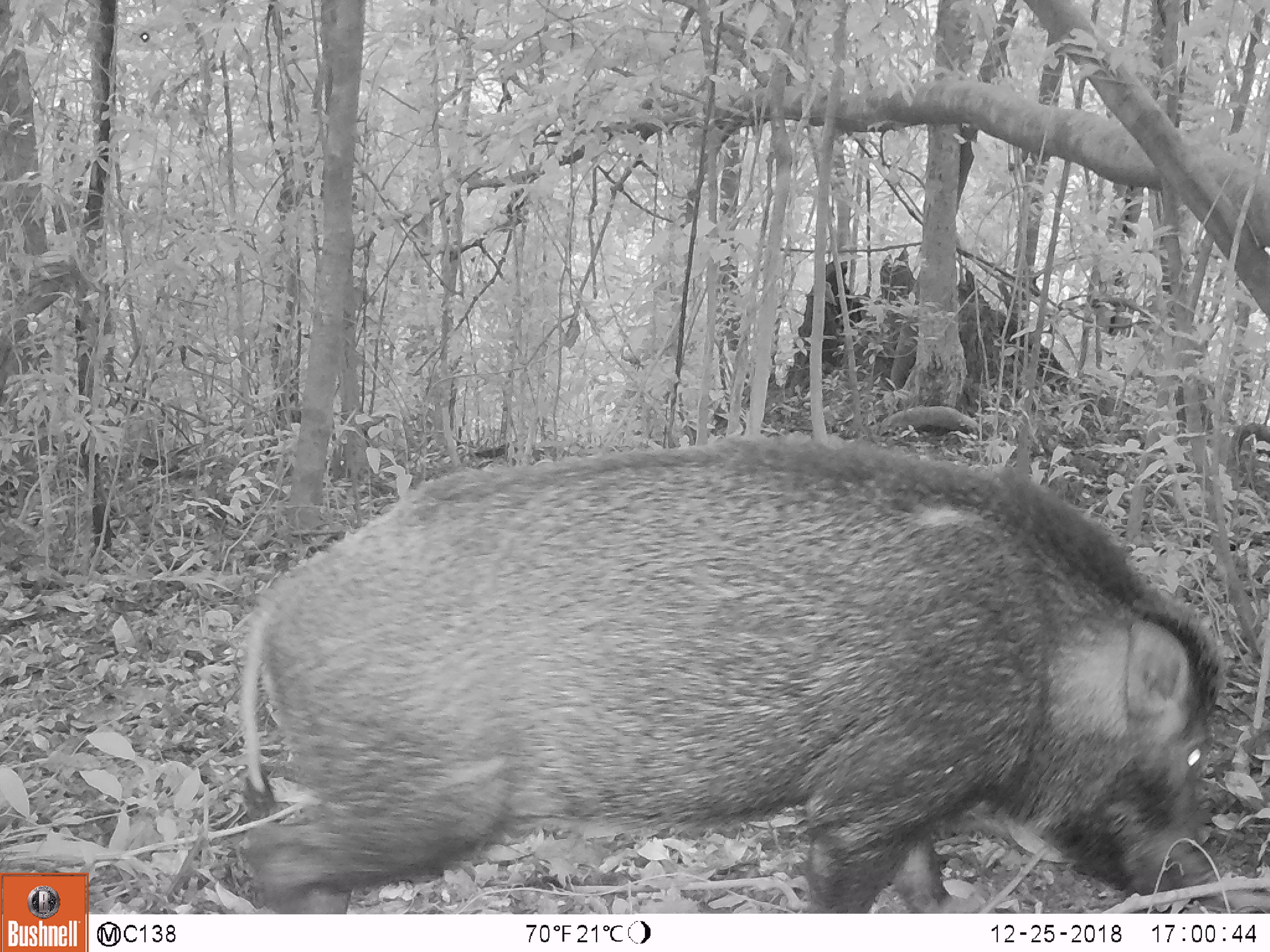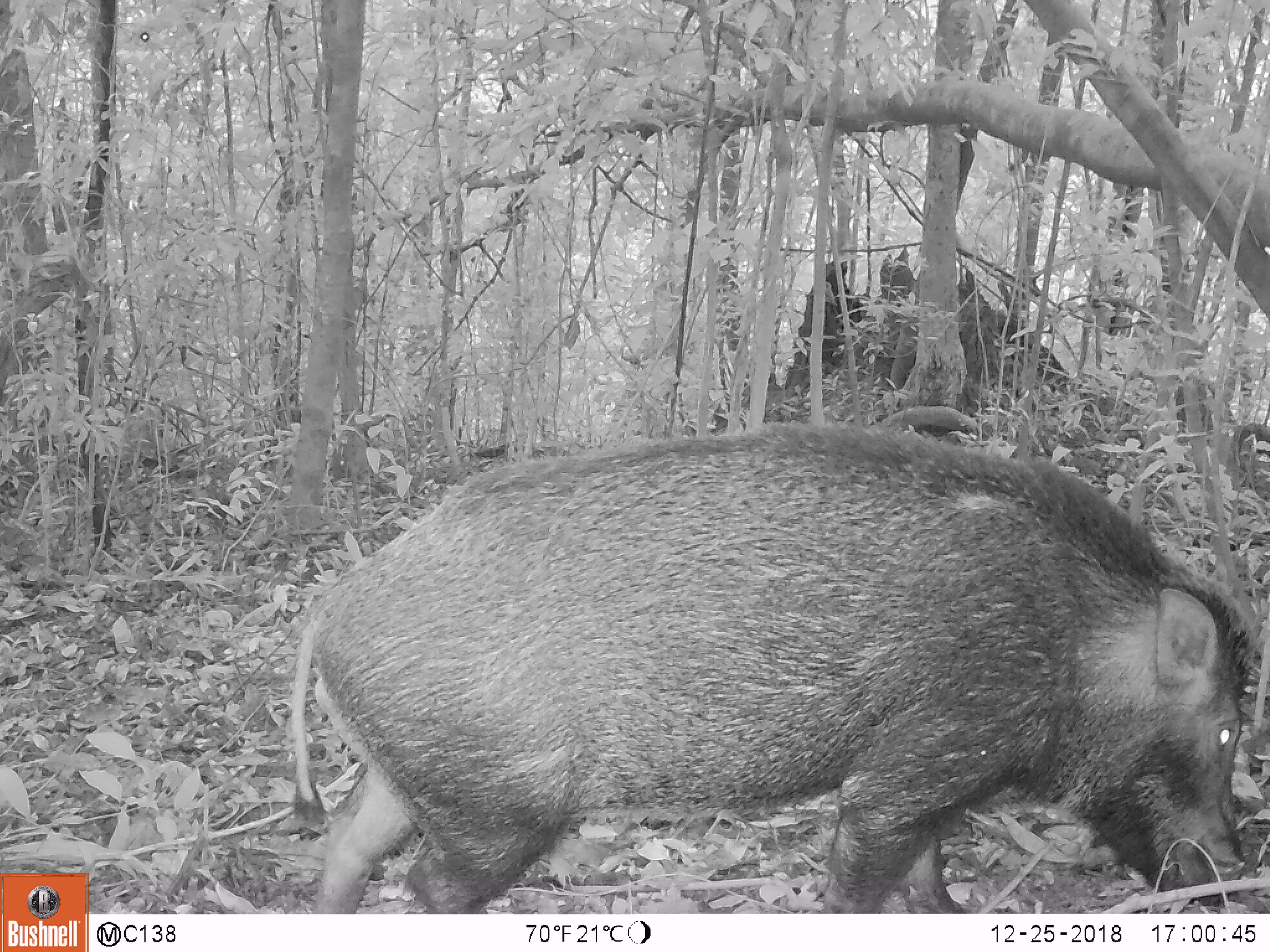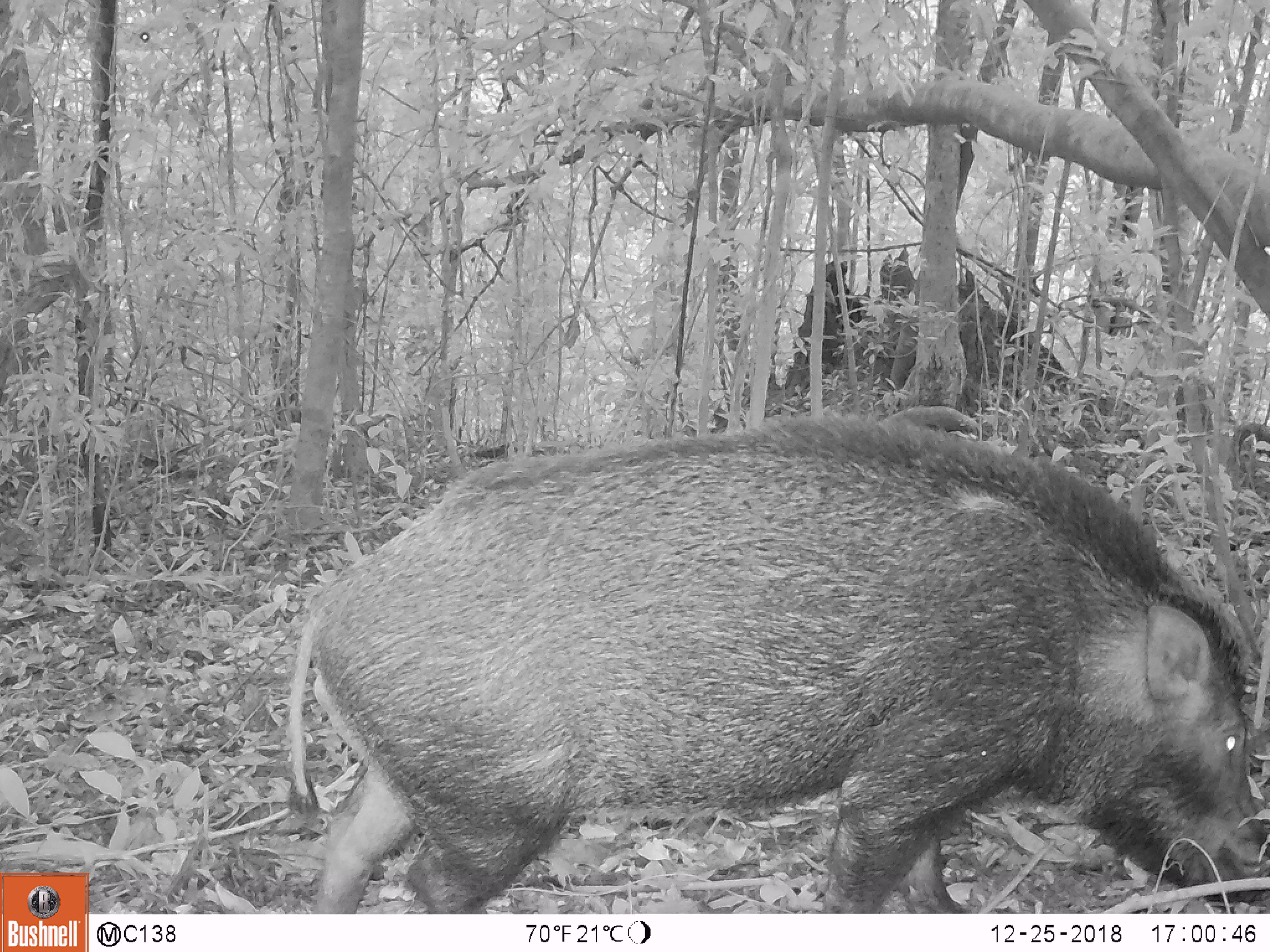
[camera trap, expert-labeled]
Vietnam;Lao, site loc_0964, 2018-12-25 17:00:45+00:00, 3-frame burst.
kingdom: Animalia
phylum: Chordata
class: Mammalia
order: Artiodactyla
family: Suidae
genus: Sus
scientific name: Sus scrofa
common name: eurasian wild pig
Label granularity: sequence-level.